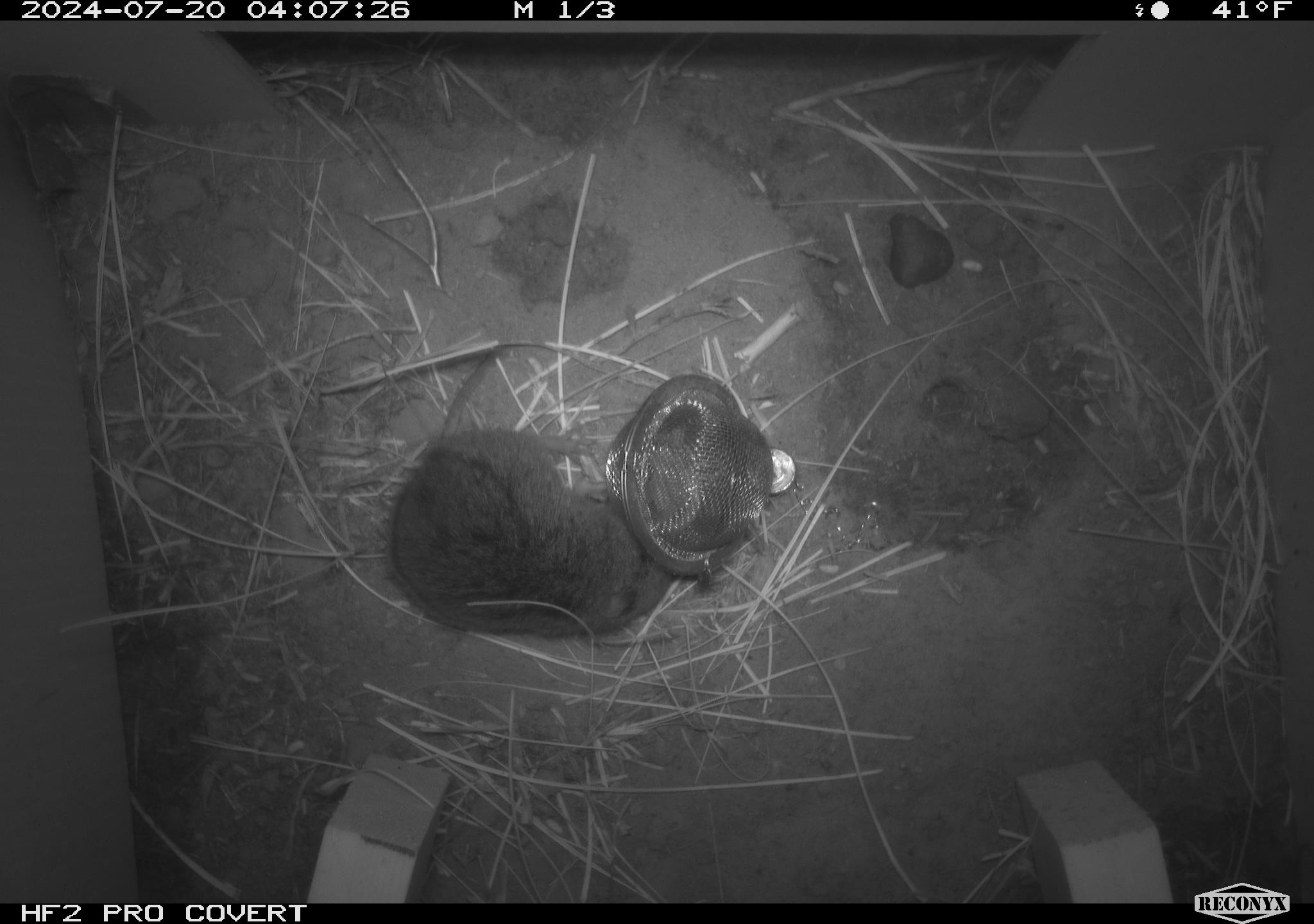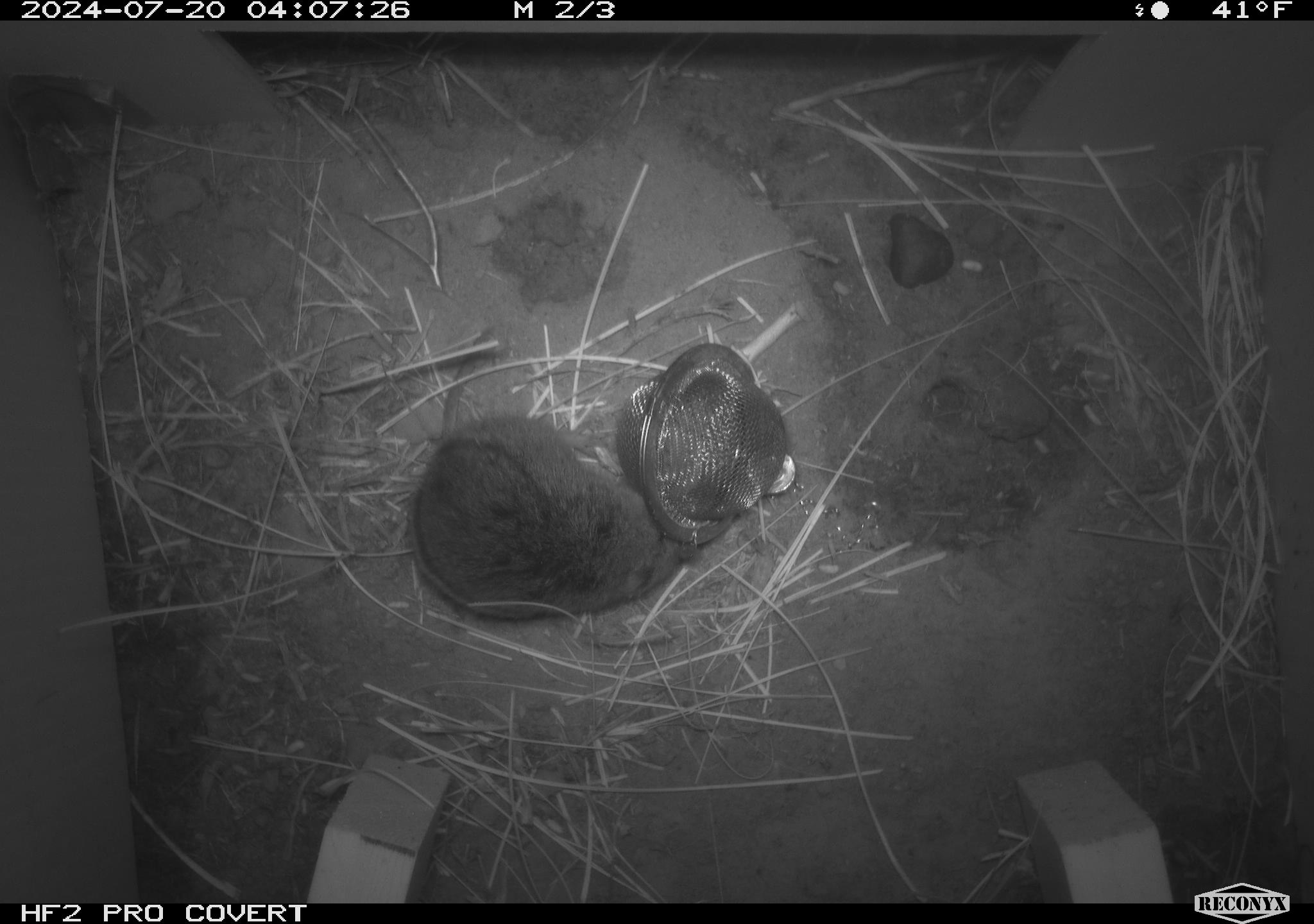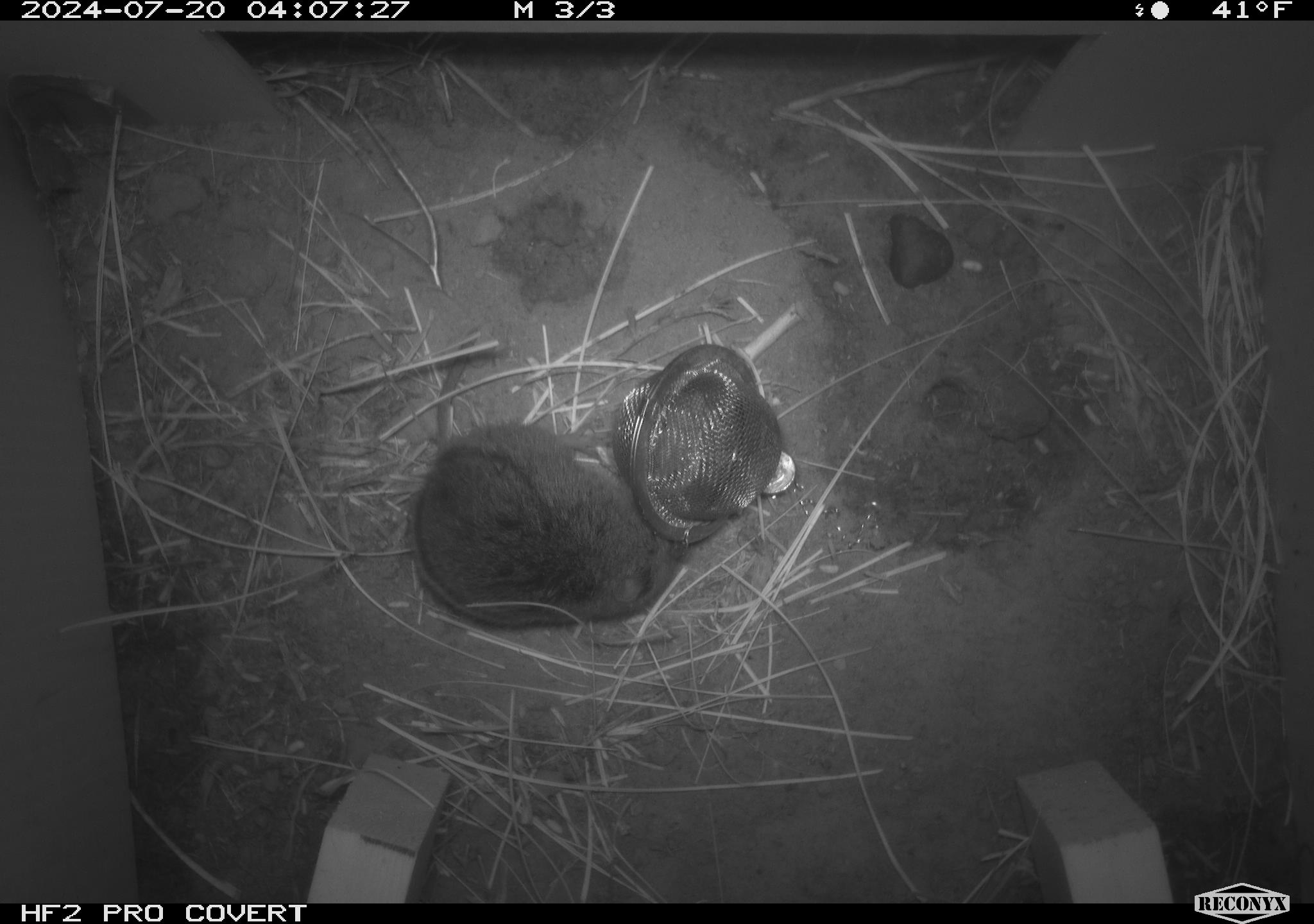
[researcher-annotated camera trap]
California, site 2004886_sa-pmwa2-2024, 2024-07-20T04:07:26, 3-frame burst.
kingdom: Animalia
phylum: Chordata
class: Mammalia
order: Rodentia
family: Cricetidae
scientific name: Arvicolinae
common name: voles, lemmings, and muskrats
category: arvicolinae subfamily